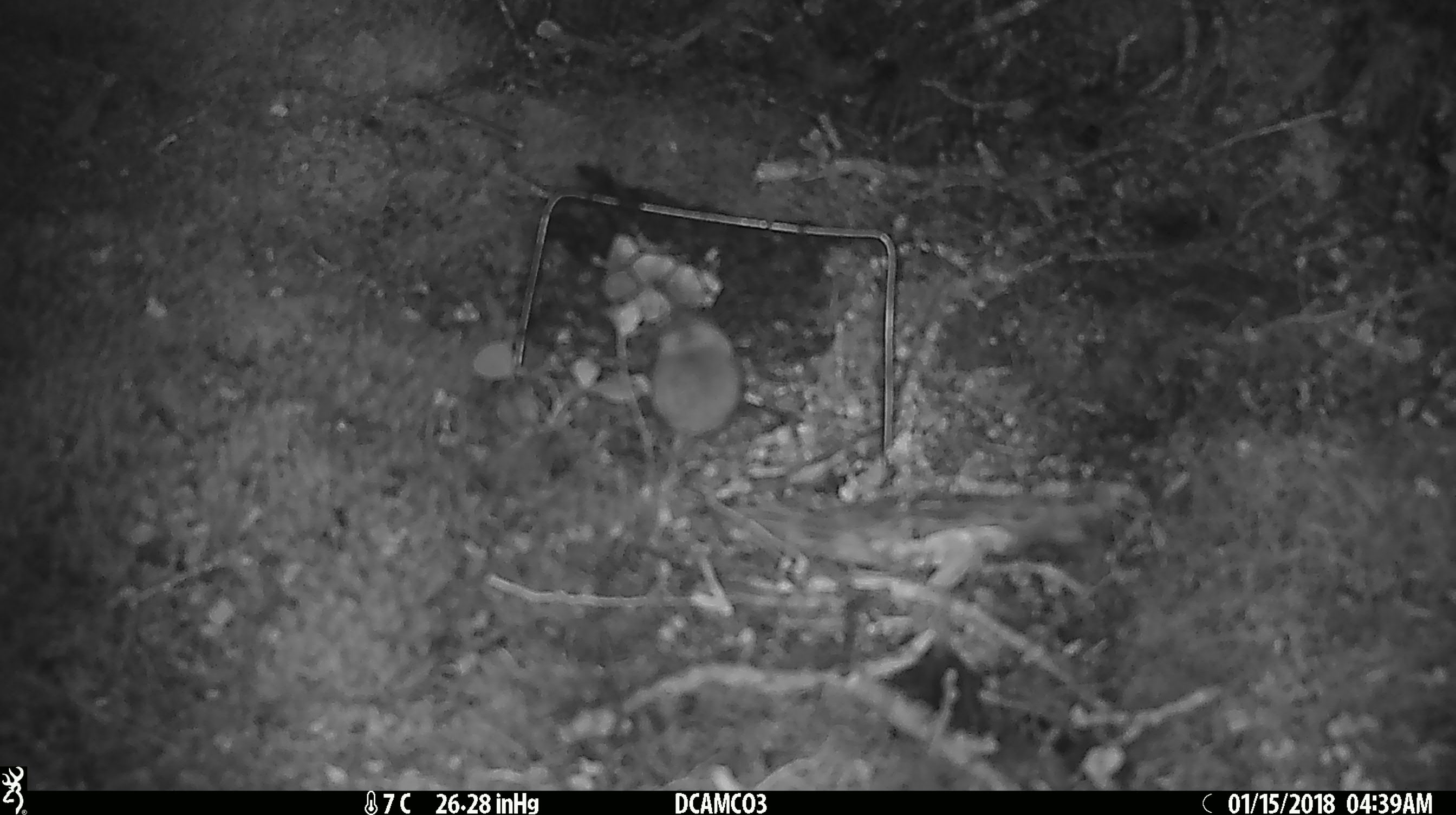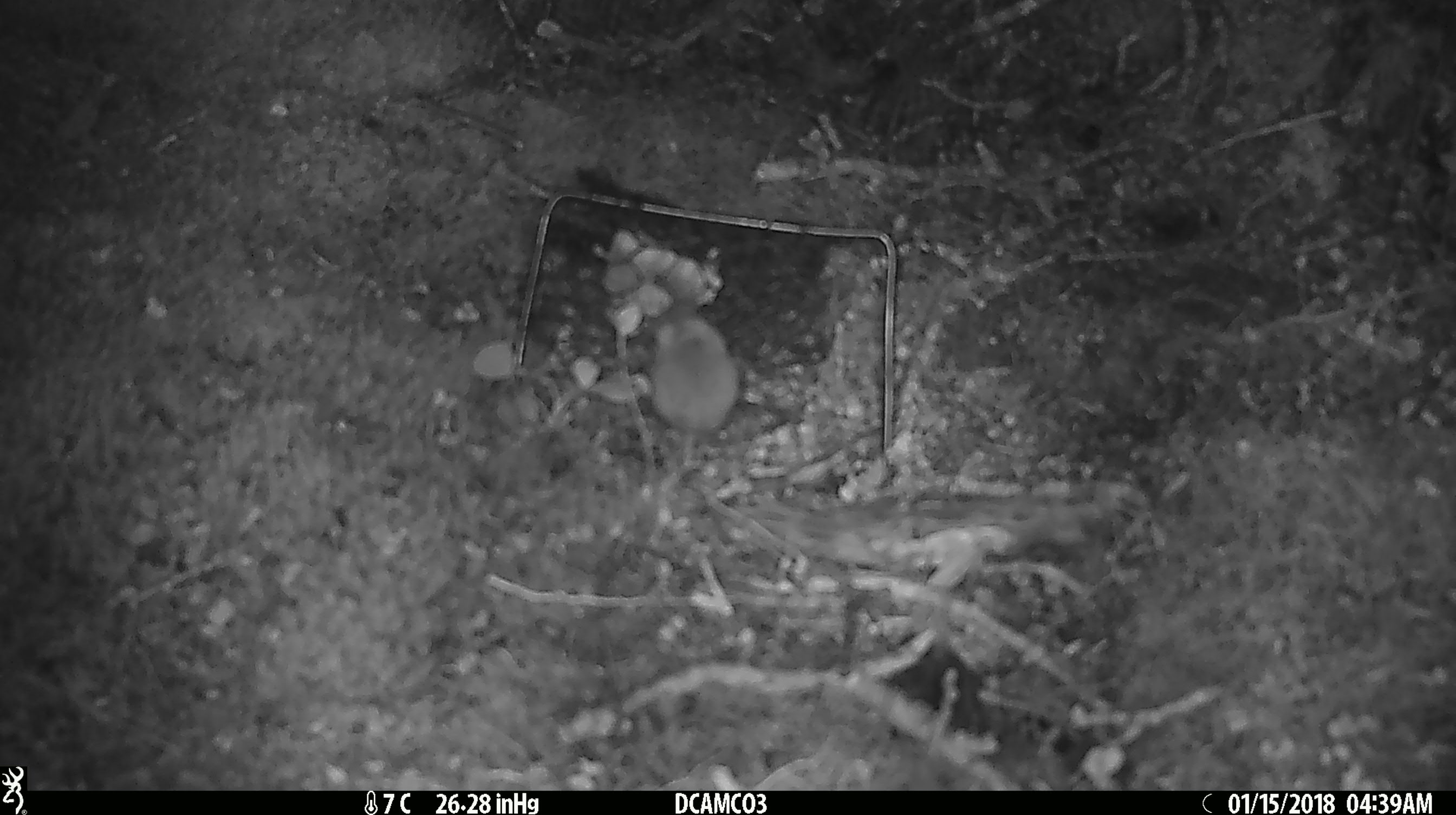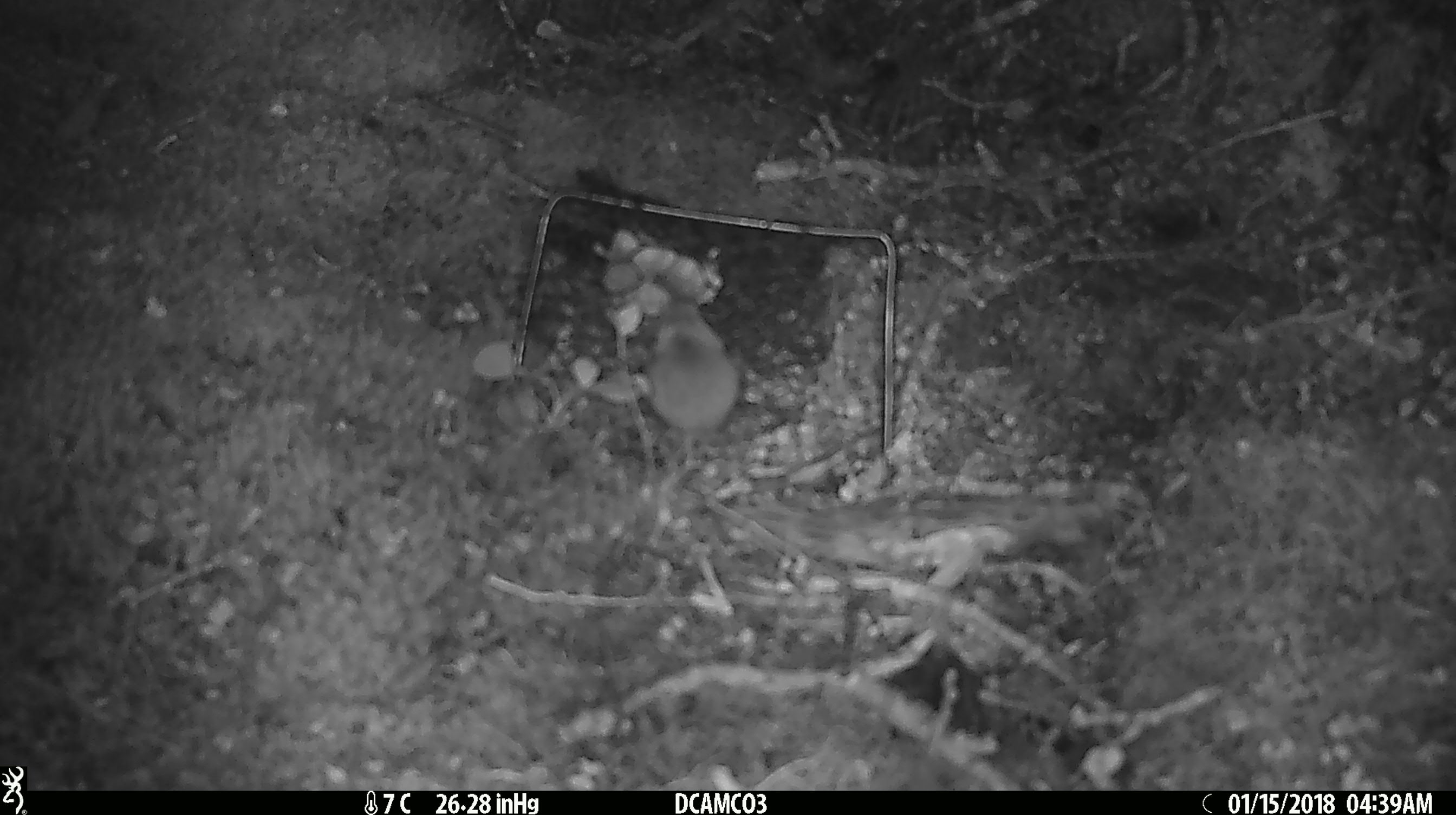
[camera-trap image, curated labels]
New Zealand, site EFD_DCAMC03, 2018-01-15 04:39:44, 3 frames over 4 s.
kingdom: Animalia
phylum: Chordata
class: Mammalia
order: Rodentia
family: Muridae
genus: Mus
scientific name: Mus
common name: mouse